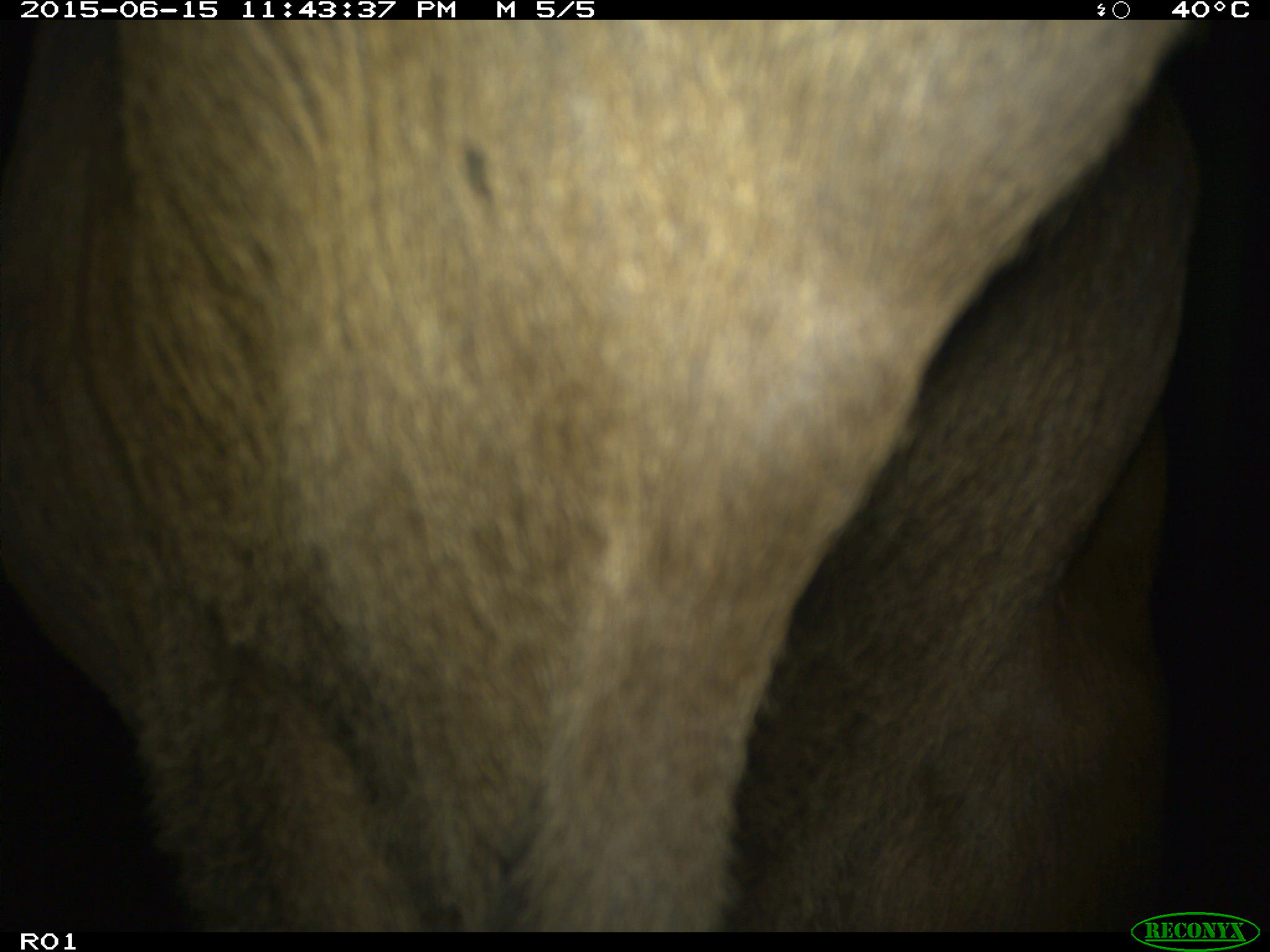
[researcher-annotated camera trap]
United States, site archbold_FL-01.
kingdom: Animalia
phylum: Chordata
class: Mammalia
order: Artiodactyla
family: Bovidae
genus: Bos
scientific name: Bos taurus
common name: domestic cow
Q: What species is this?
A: Bos taurus (domestic cow).